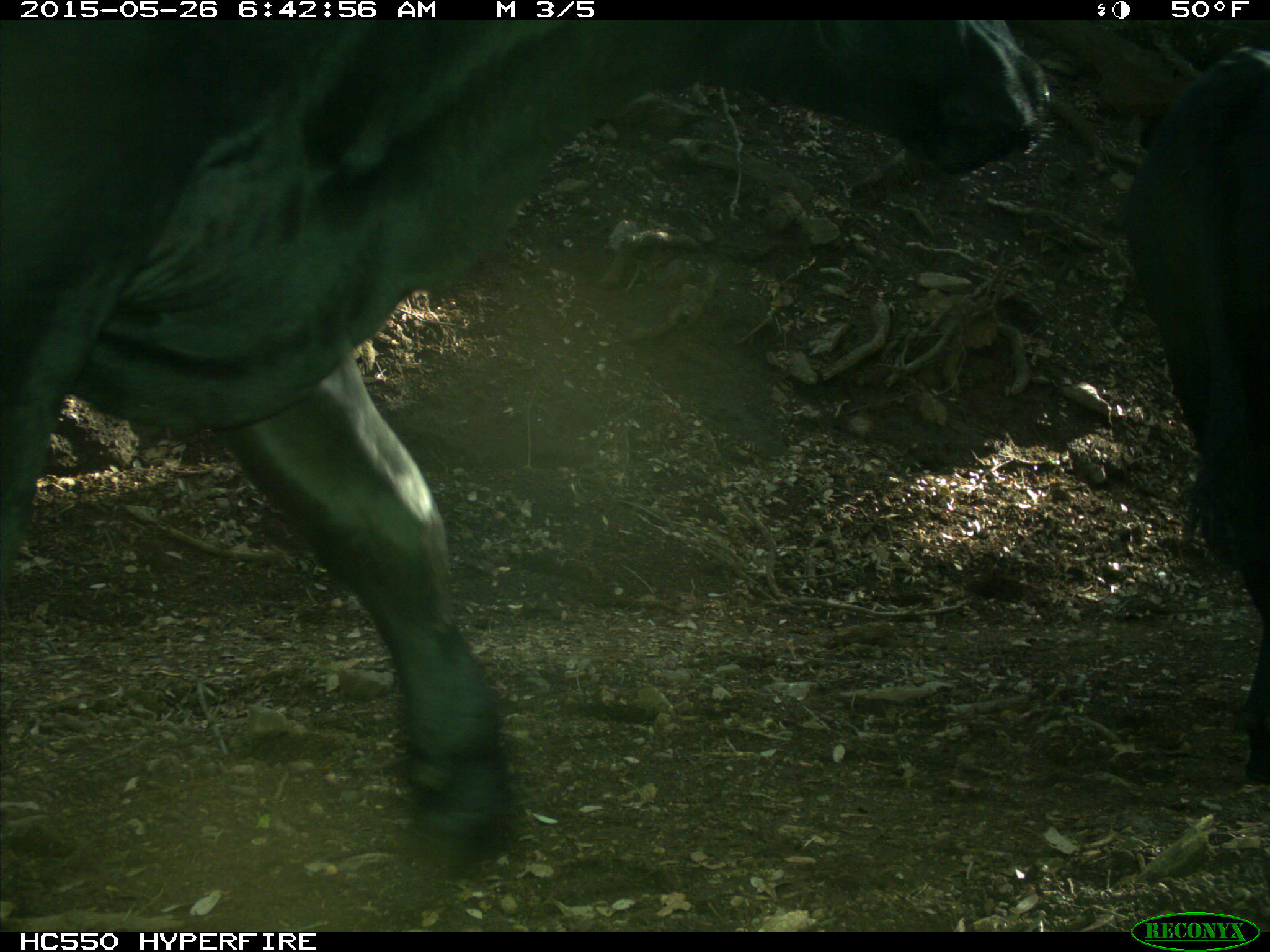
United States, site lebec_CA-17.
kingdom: Animalia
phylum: Chordata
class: Mammalia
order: Artiodactyla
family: Bovidae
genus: Bos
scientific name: Bos taurus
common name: domestic cow